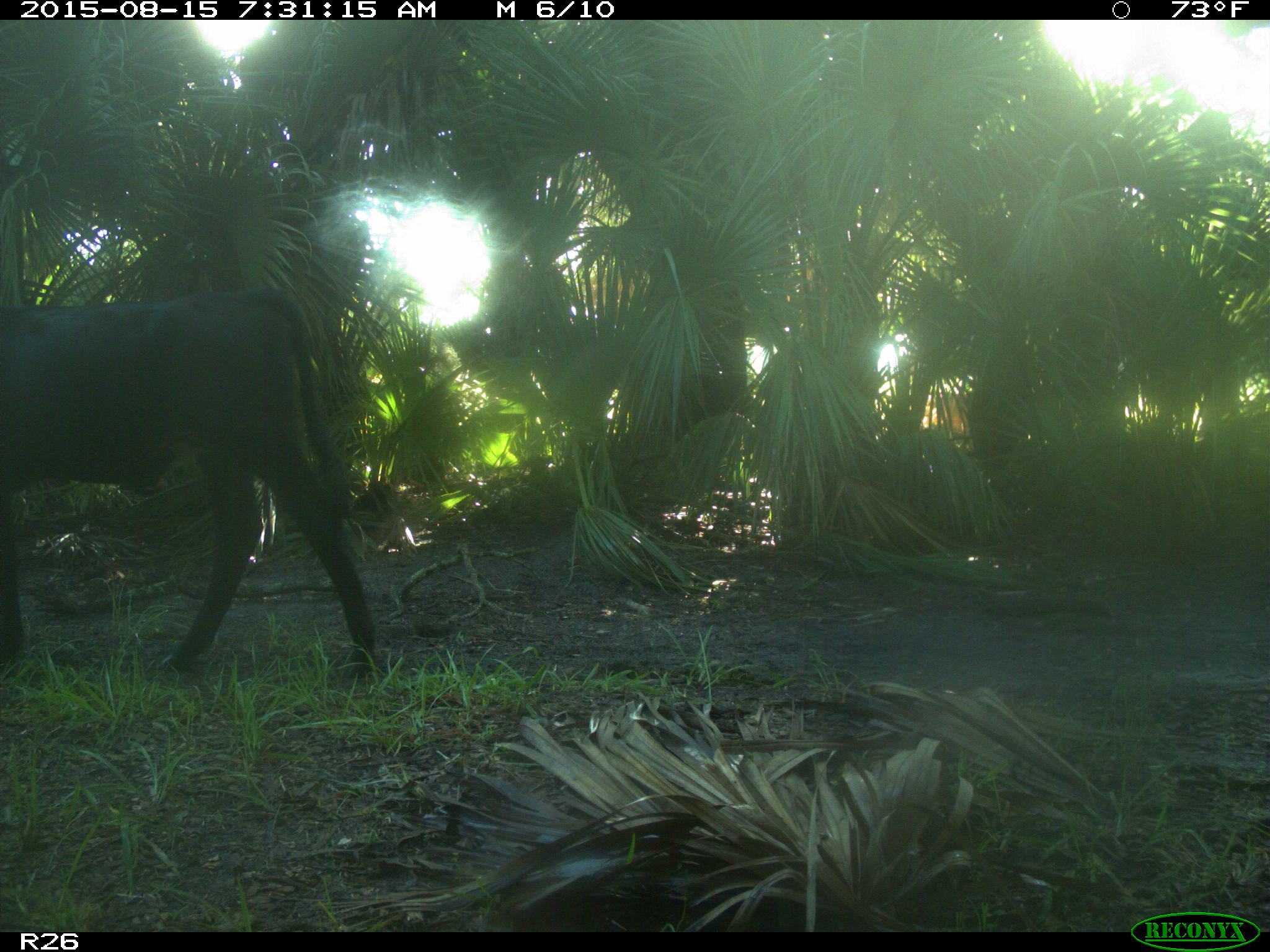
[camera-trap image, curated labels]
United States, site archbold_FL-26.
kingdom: Animalia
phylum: Chordata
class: Mammalia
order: Artiodactyla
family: Bovidae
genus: Bos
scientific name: Bos taurus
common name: domestic cow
Bos taurus (domestic cow).